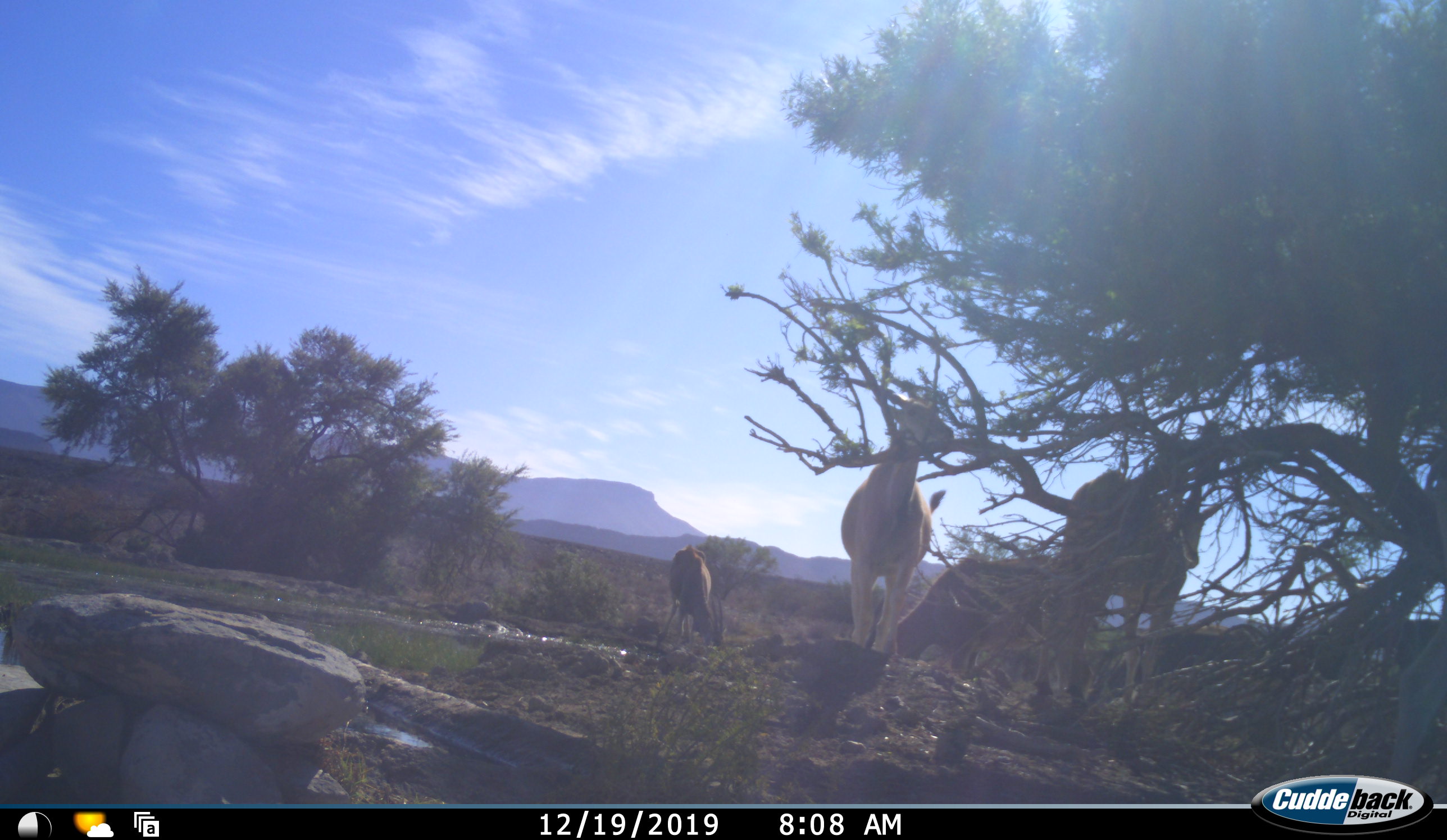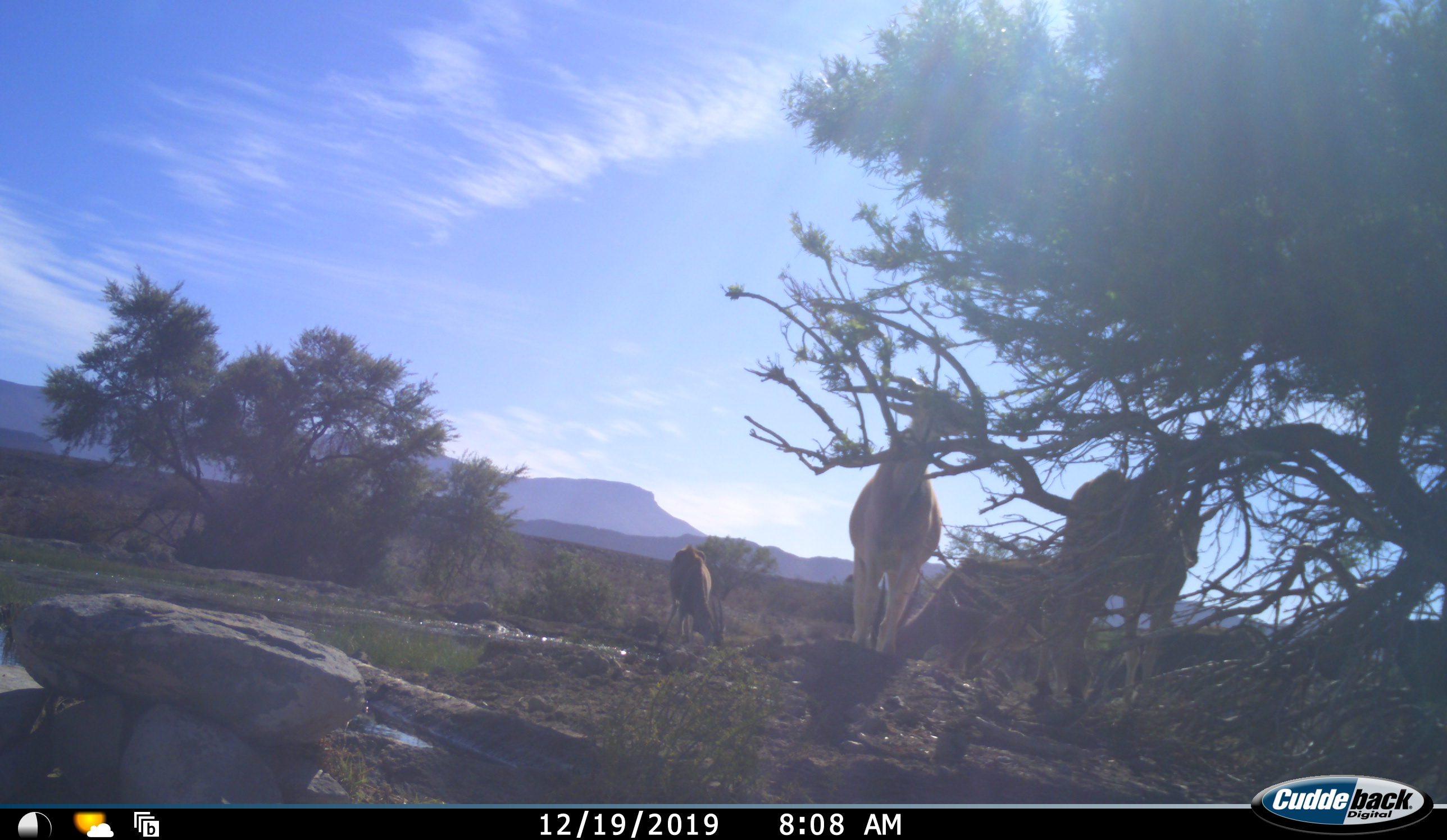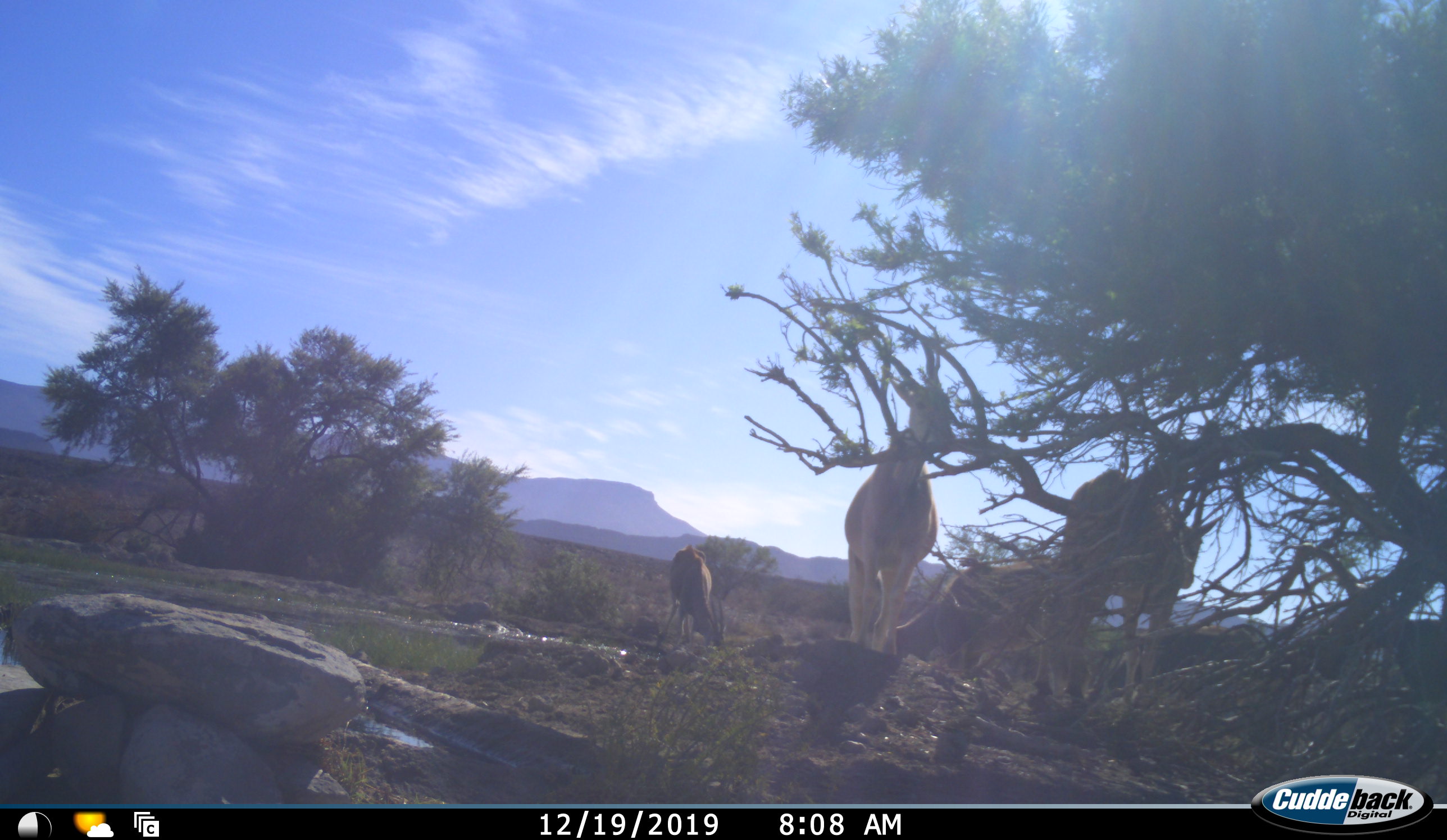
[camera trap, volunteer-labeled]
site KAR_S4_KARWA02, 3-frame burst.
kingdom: Animalia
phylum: Chordata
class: Mammalia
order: Artiodactyla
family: Bovidae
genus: Tragelaphus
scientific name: Tragelaphus oryx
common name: eland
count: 5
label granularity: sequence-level